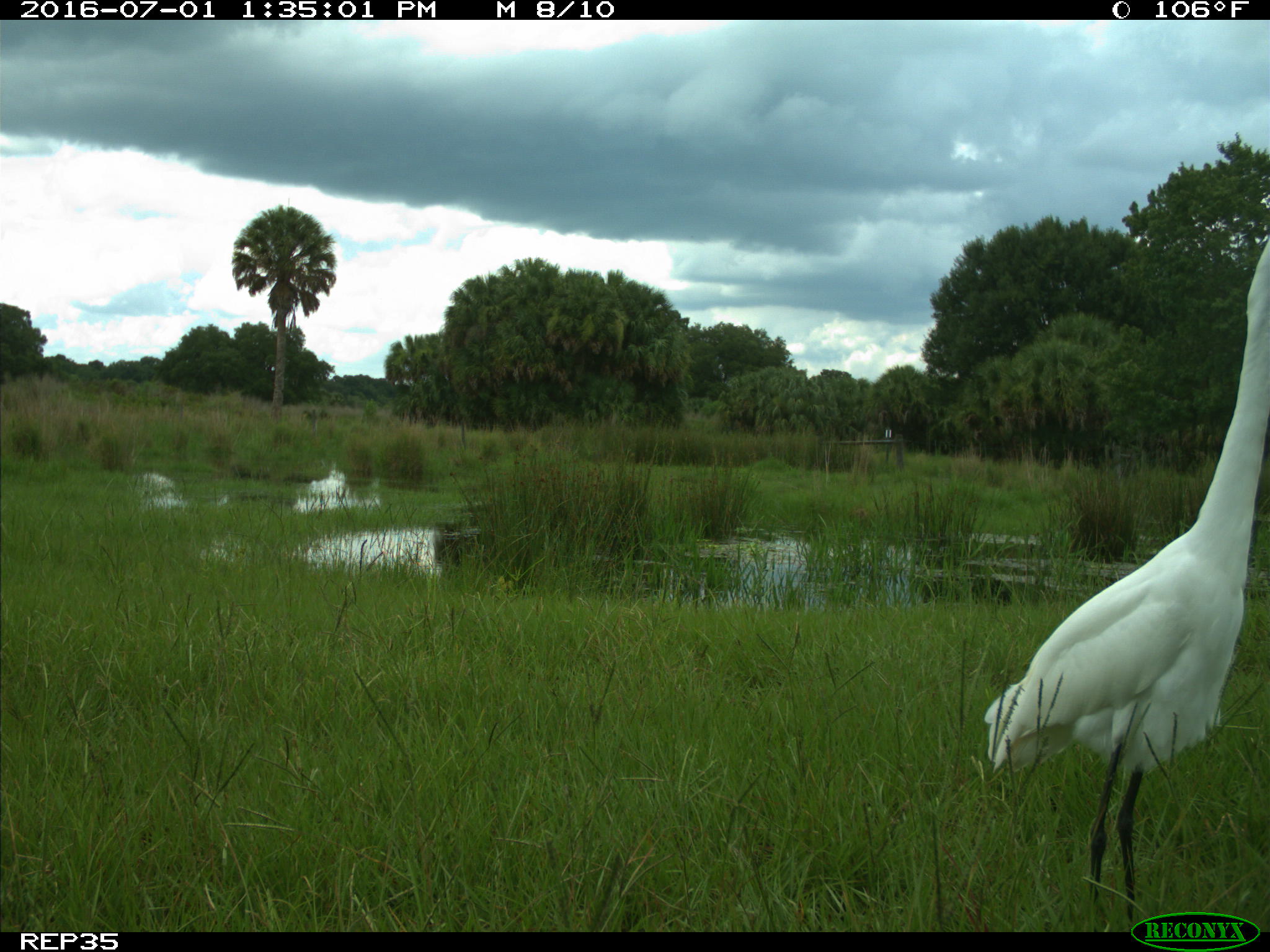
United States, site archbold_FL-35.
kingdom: Animalia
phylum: Chordata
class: Aves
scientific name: Aves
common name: birds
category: unidentified bird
Unidentified bird (birds) (Aves).